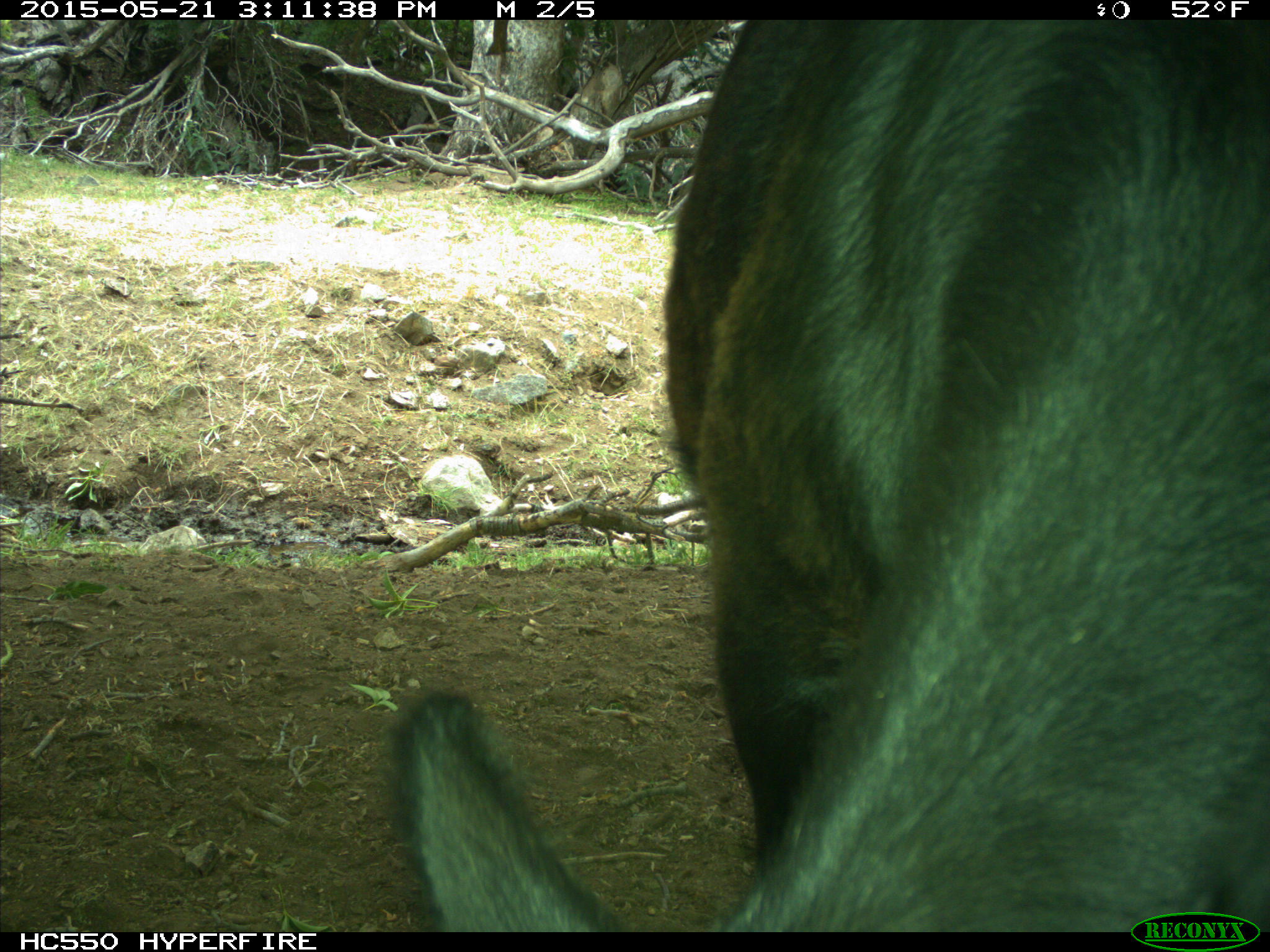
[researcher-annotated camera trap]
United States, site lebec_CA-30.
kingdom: Animalia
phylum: Chordata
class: Mammalia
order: Artiodactyla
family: Bovidae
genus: Bos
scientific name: Bos taurus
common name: domestic cow